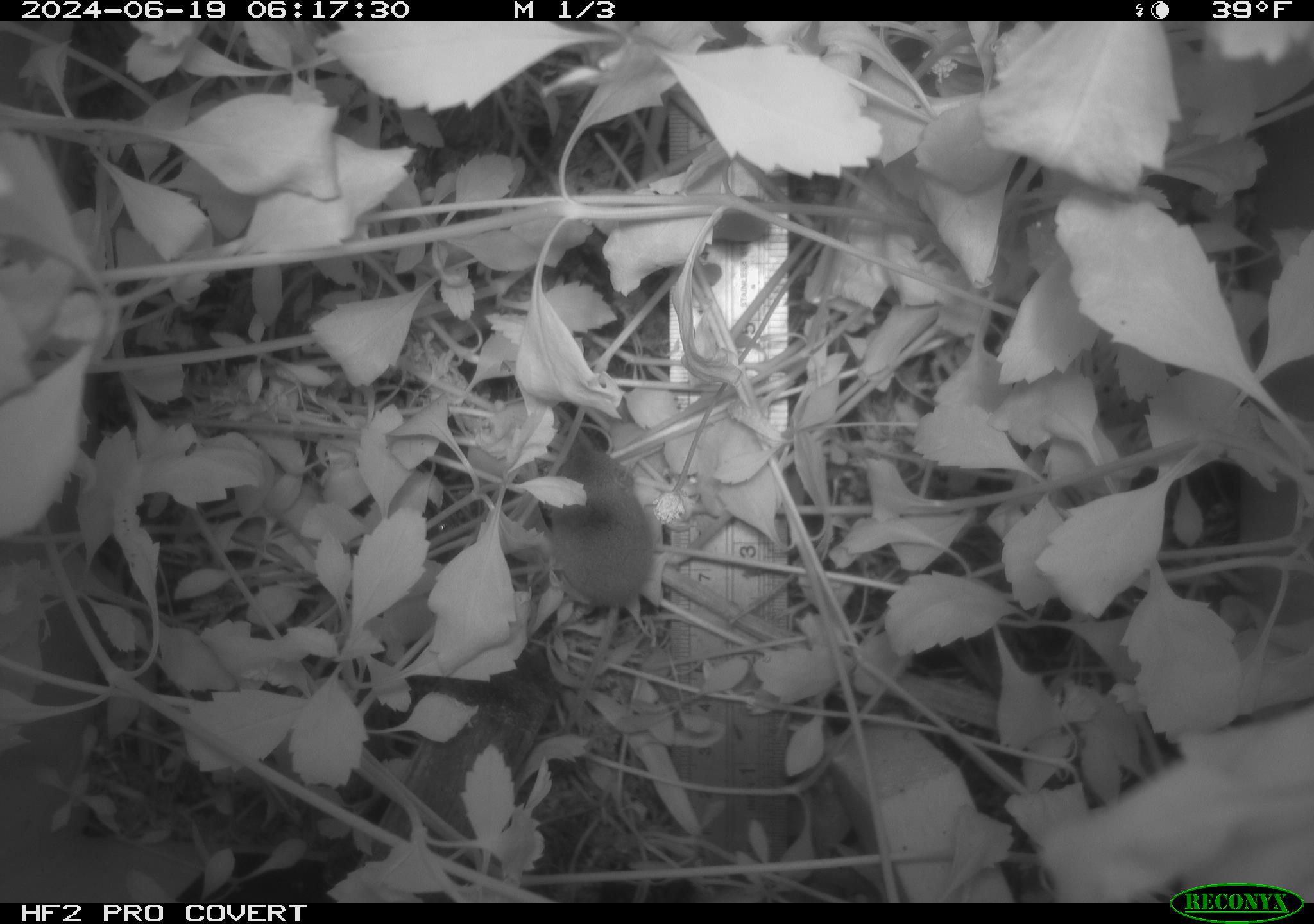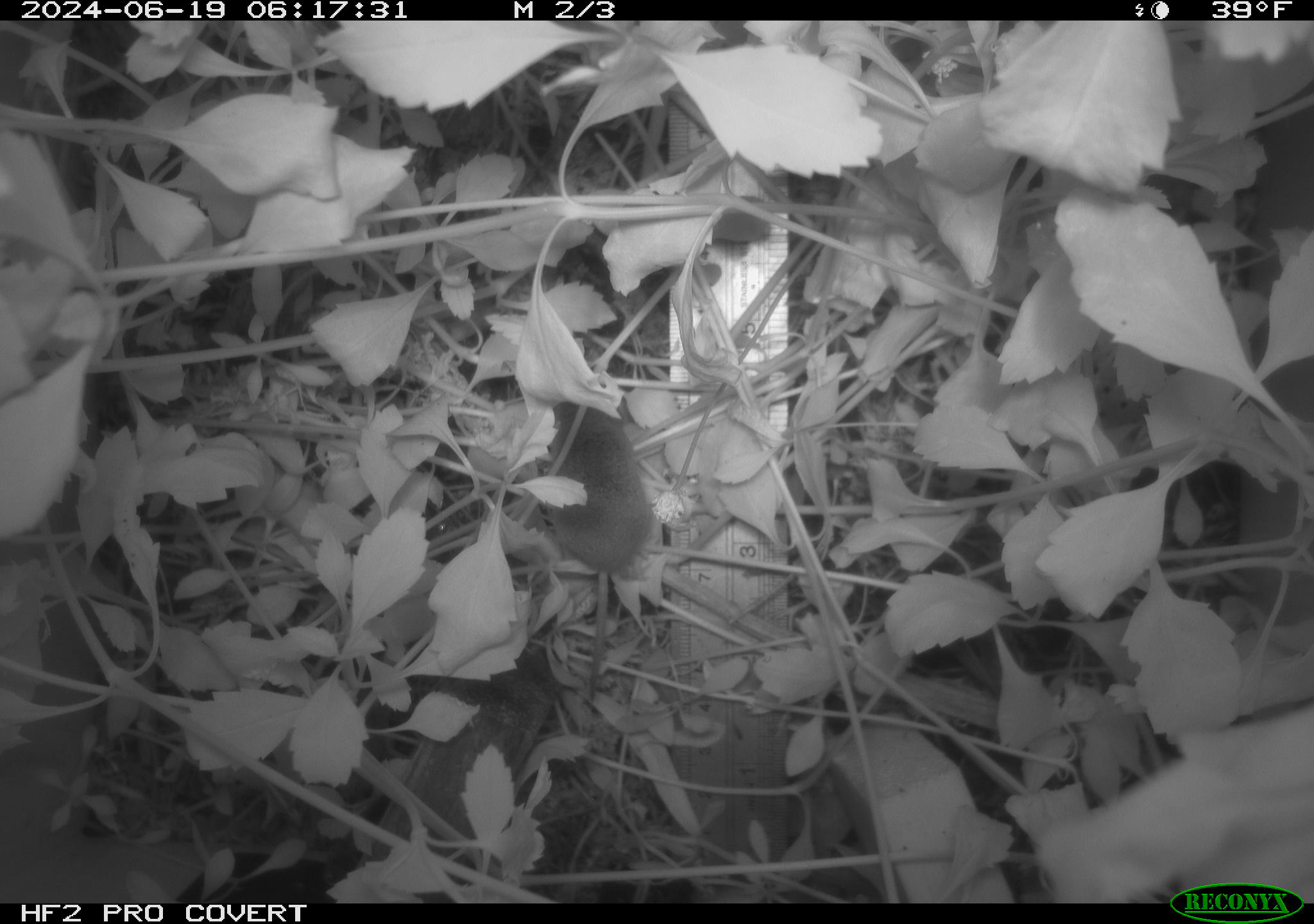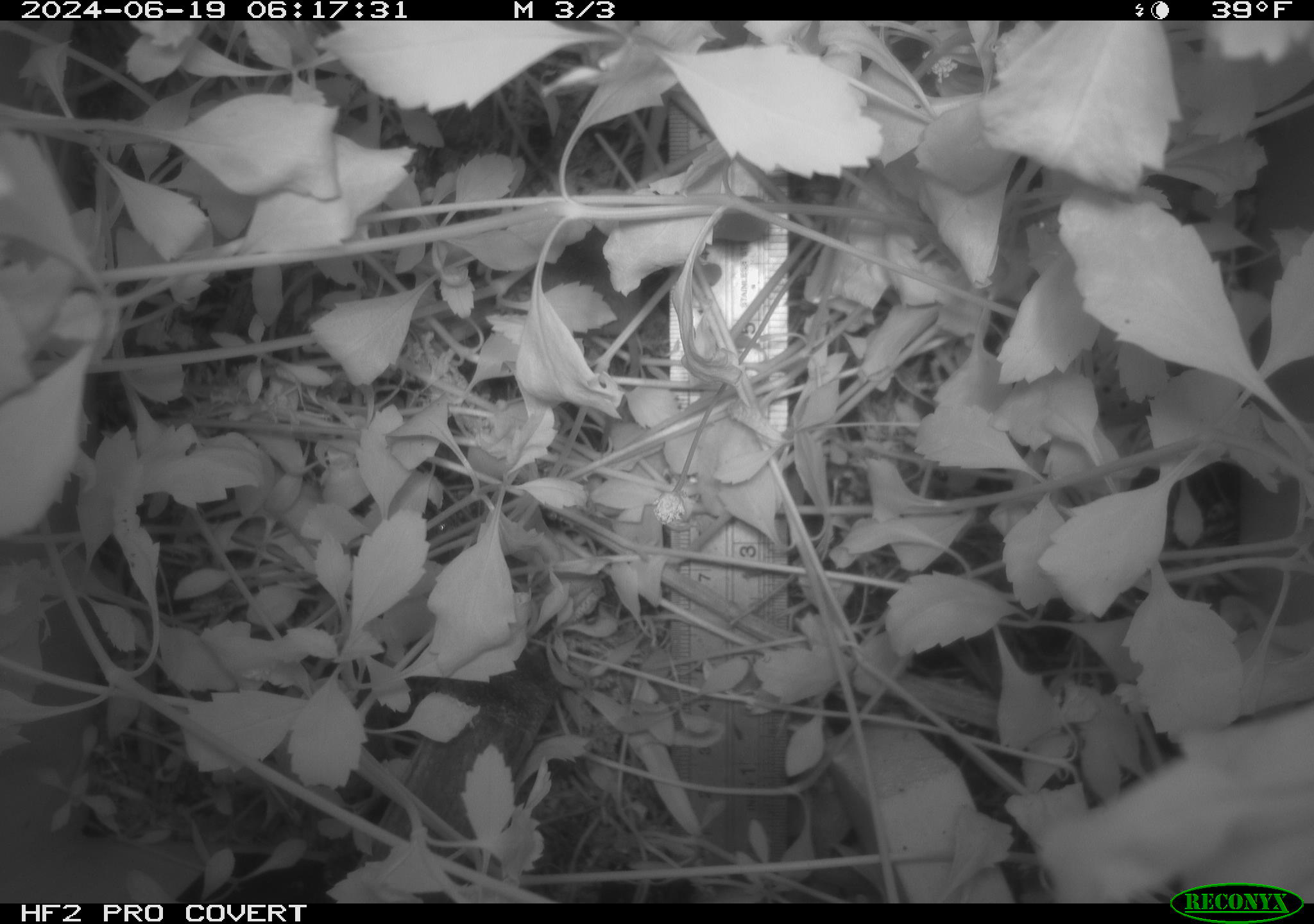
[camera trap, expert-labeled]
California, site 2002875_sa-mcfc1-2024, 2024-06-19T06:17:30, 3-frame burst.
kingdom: Animalia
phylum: Chordata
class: Mammalia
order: Eulipotyphla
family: Soricidae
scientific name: Soricidae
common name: shrews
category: soricidae family